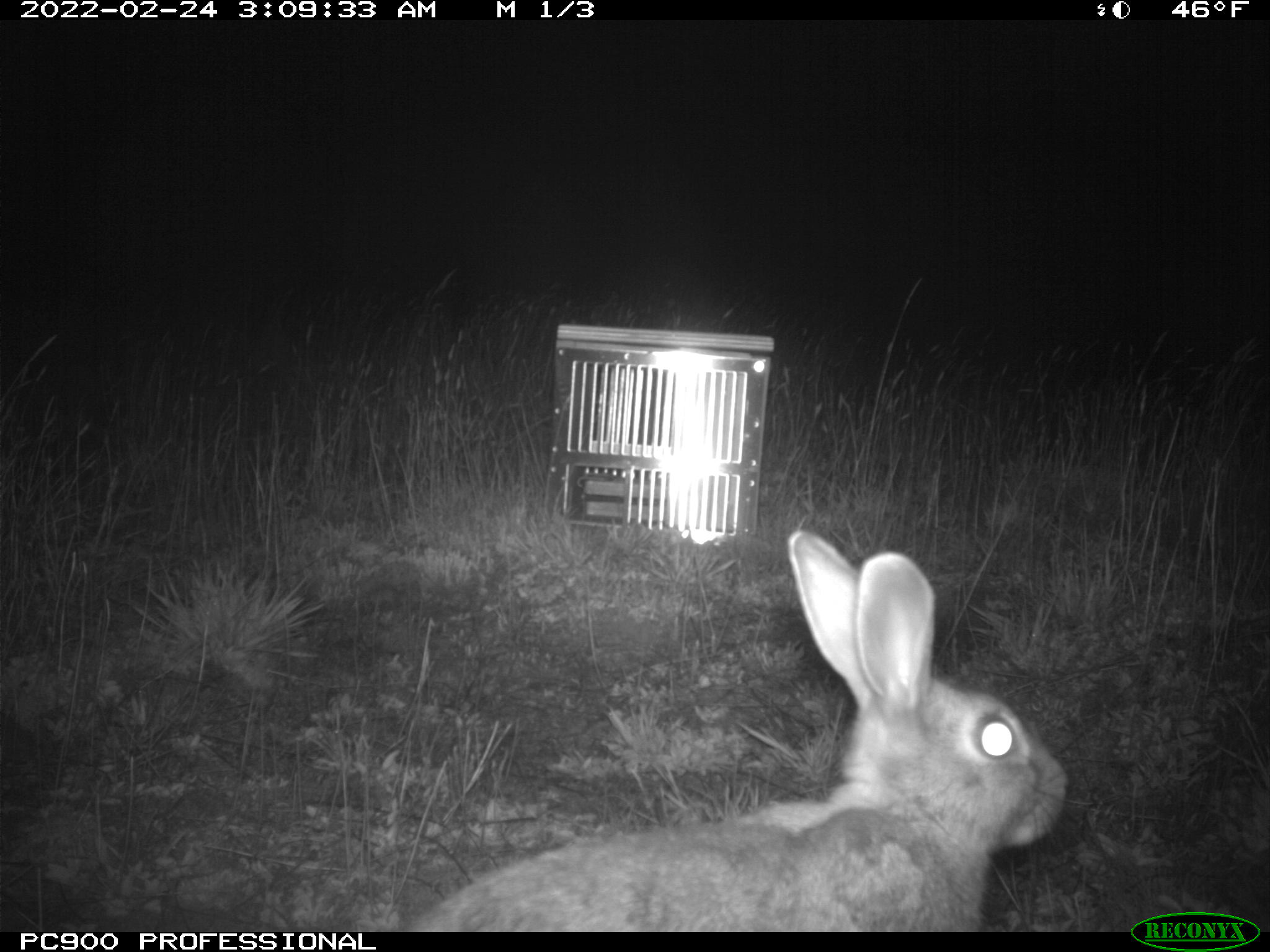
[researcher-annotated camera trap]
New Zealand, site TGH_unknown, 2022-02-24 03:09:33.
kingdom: Animalia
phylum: Chordata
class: Mammalia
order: Lagomorpha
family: Leporidae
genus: Oryctolagus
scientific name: Oryctolagus cuniculus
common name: european rabbit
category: rabbit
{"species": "rabbit (european rabbit) (Oryctolagus cuniculus)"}